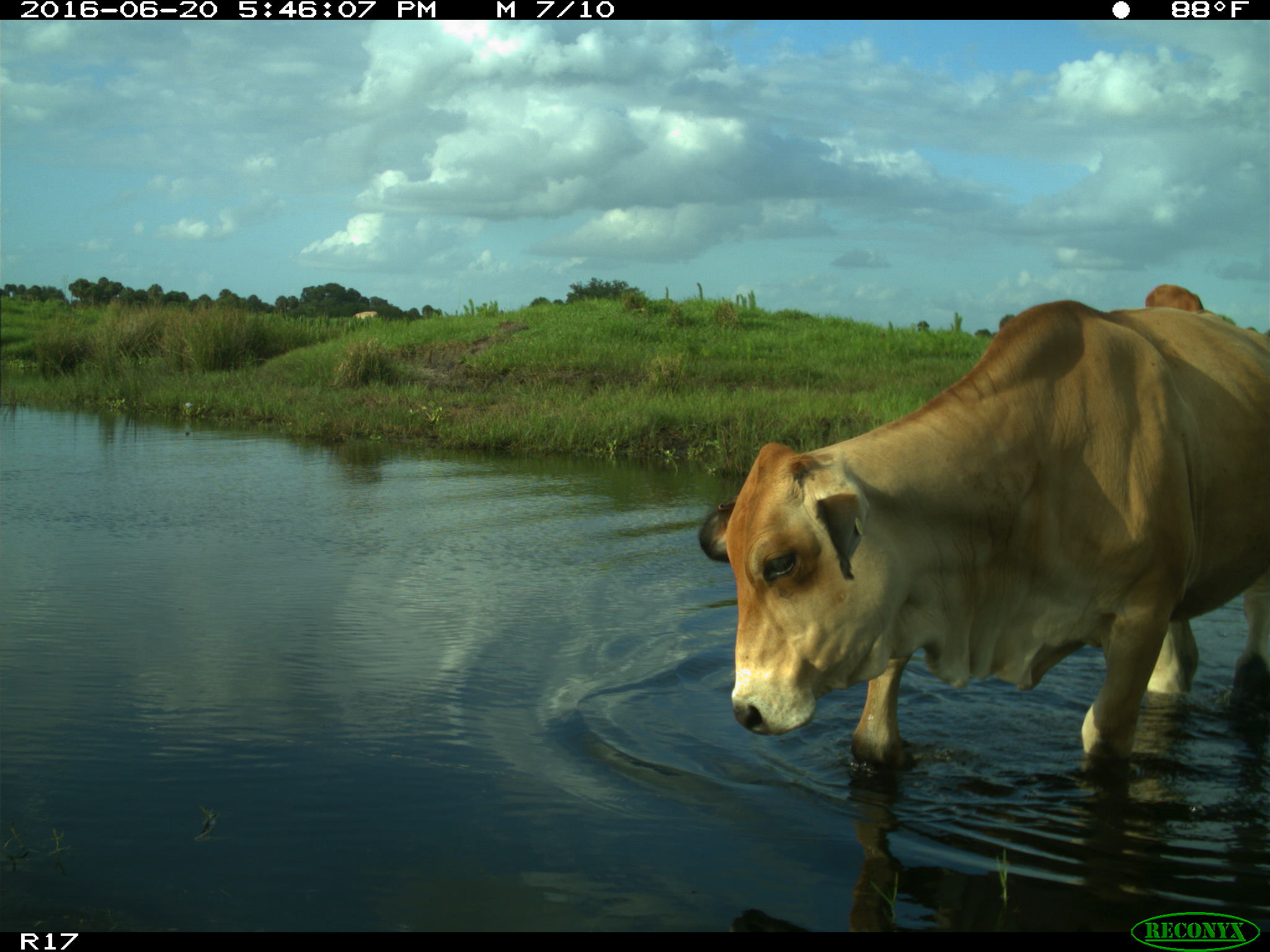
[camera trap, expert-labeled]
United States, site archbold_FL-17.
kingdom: Animalia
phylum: Chordata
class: Mammalia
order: Artiodactyla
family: Bovidae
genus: Bos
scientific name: Bos taurus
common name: domestic cow